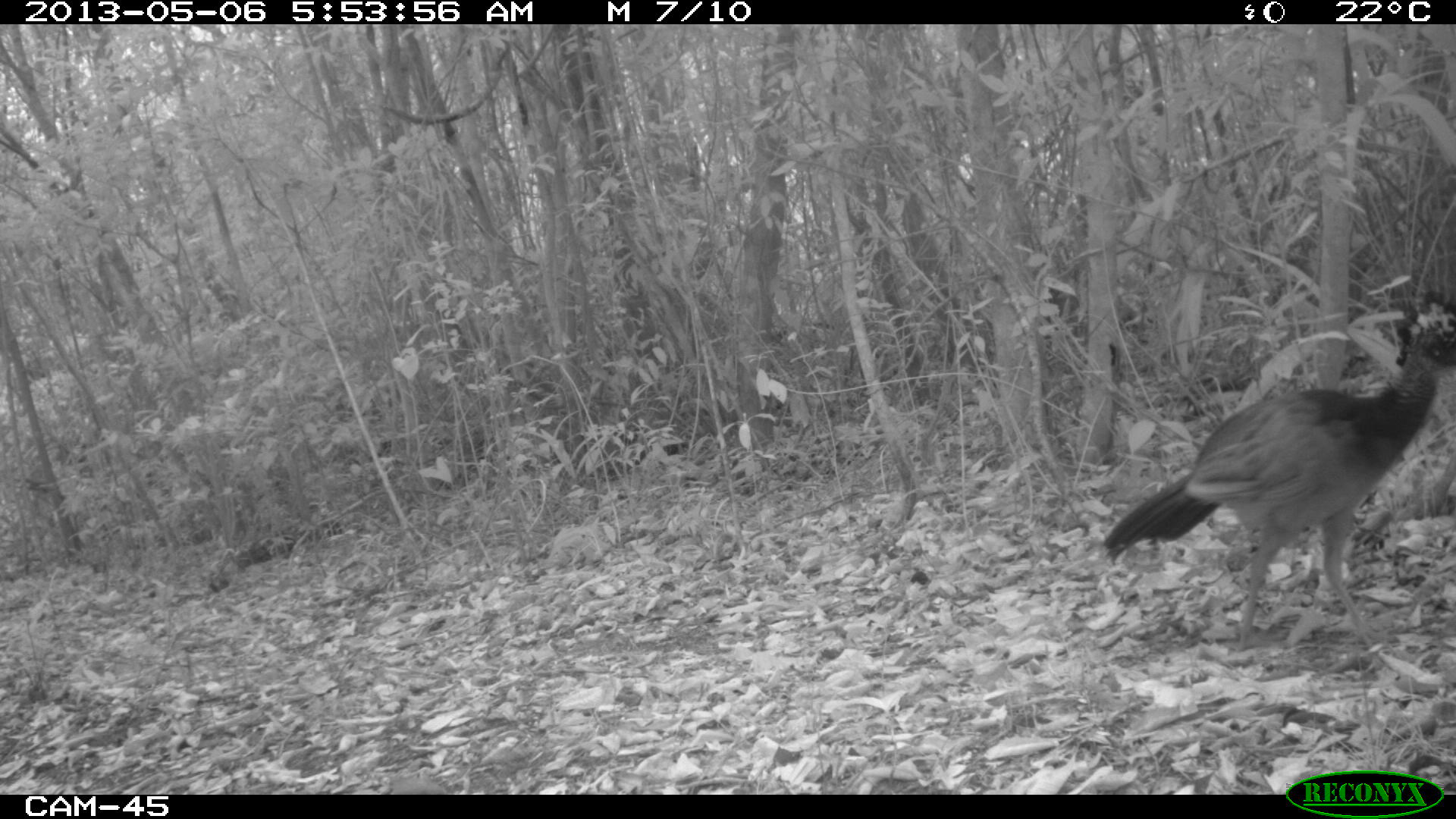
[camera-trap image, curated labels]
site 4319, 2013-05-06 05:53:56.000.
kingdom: Animalia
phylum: Chordata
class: Aves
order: Galliformes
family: Cracidae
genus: Crax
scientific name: Crax rubra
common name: great curassow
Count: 1.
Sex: female.